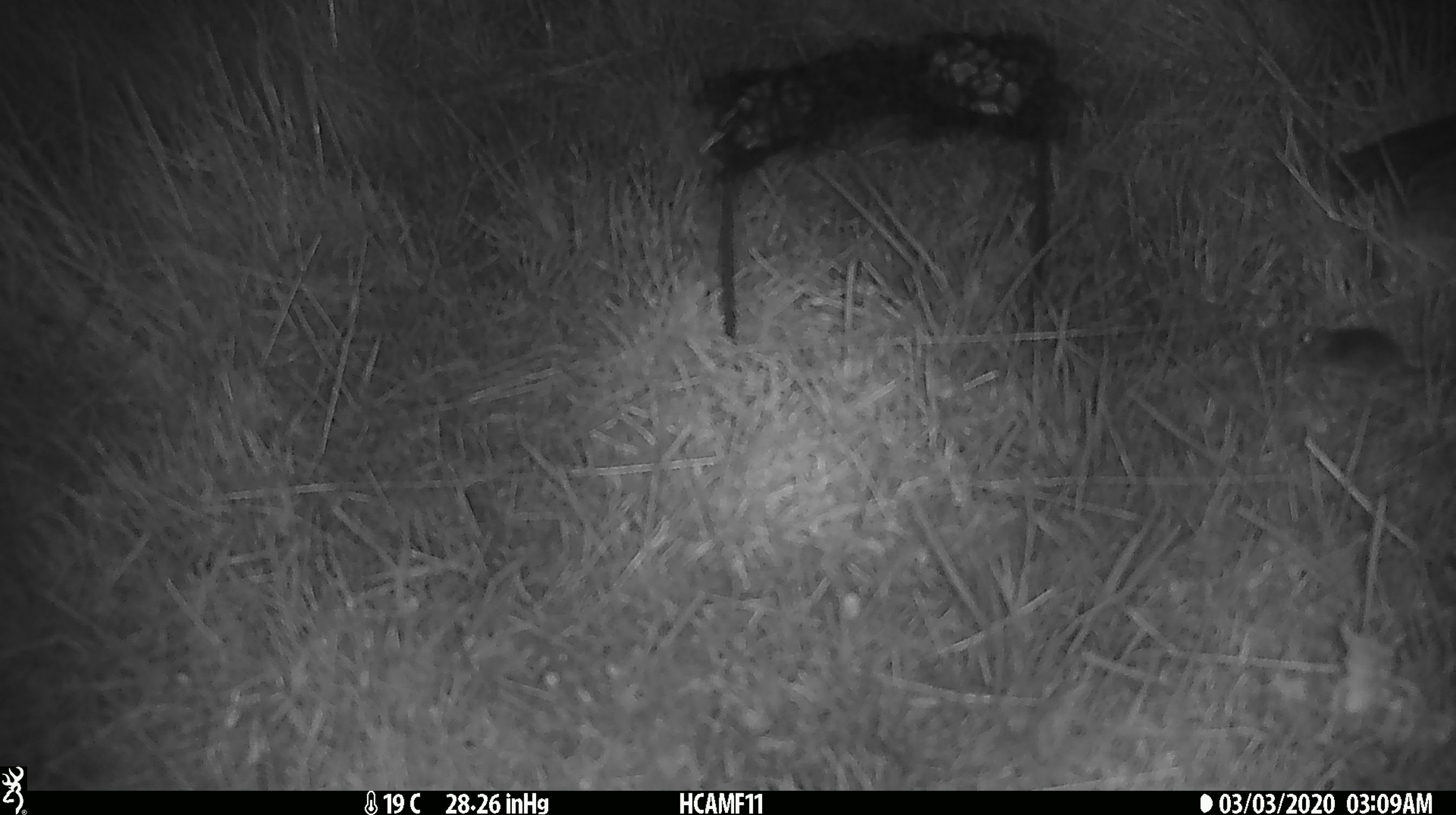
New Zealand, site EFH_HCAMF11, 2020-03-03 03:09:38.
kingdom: Animalia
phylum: Chordata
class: Mammalia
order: Rodentia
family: Muridae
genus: Mus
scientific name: Mus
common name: mouse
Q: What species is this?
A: Mouse (Mus).